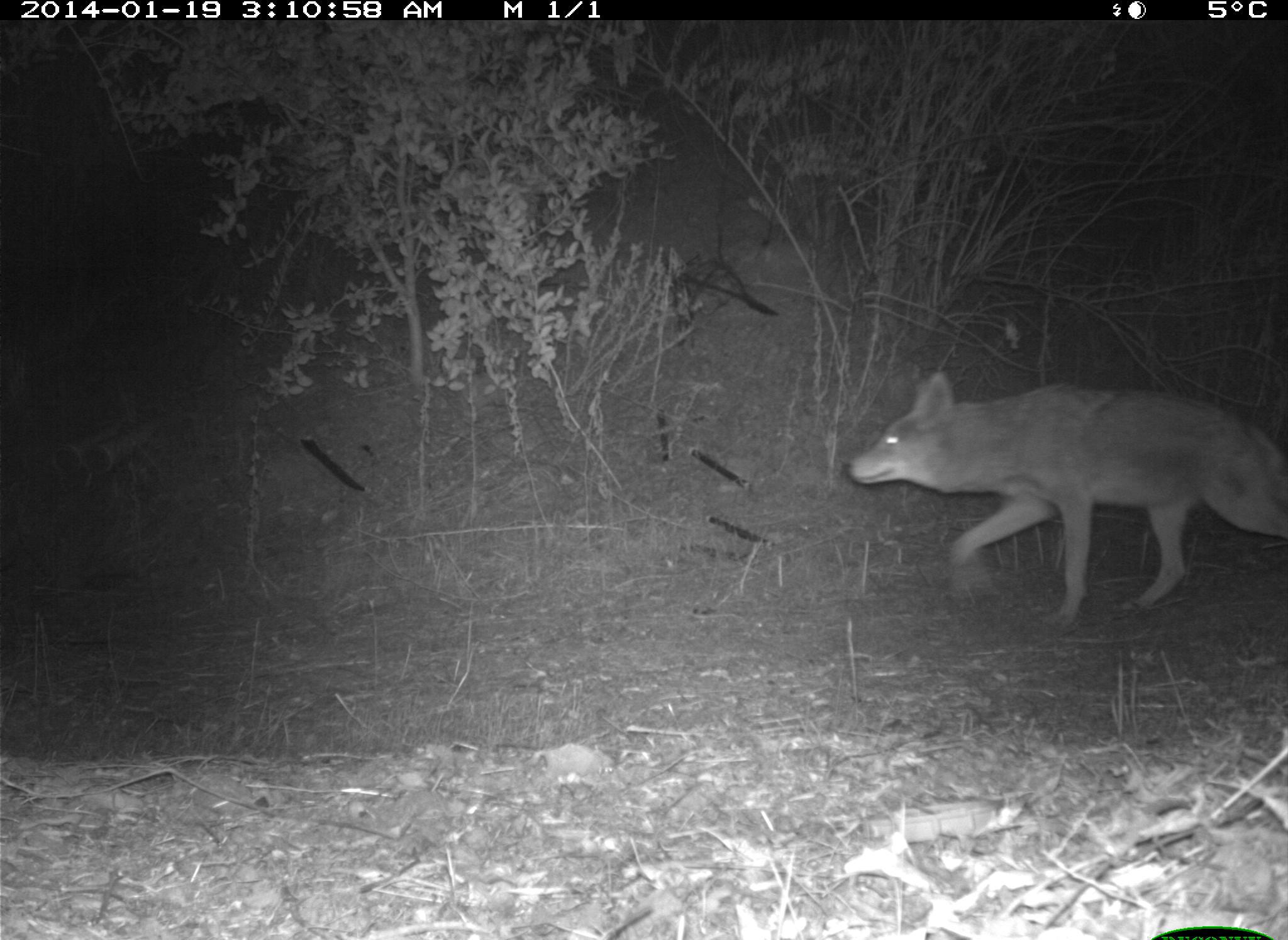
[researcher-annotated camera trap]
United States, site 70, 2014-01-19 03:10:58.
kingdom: Animalia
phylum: Chordata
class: Mammalia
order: Carnivora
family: Canidae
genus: Canis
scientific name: Canis latrans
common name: coyote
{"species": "coyote (Canis latrans)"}